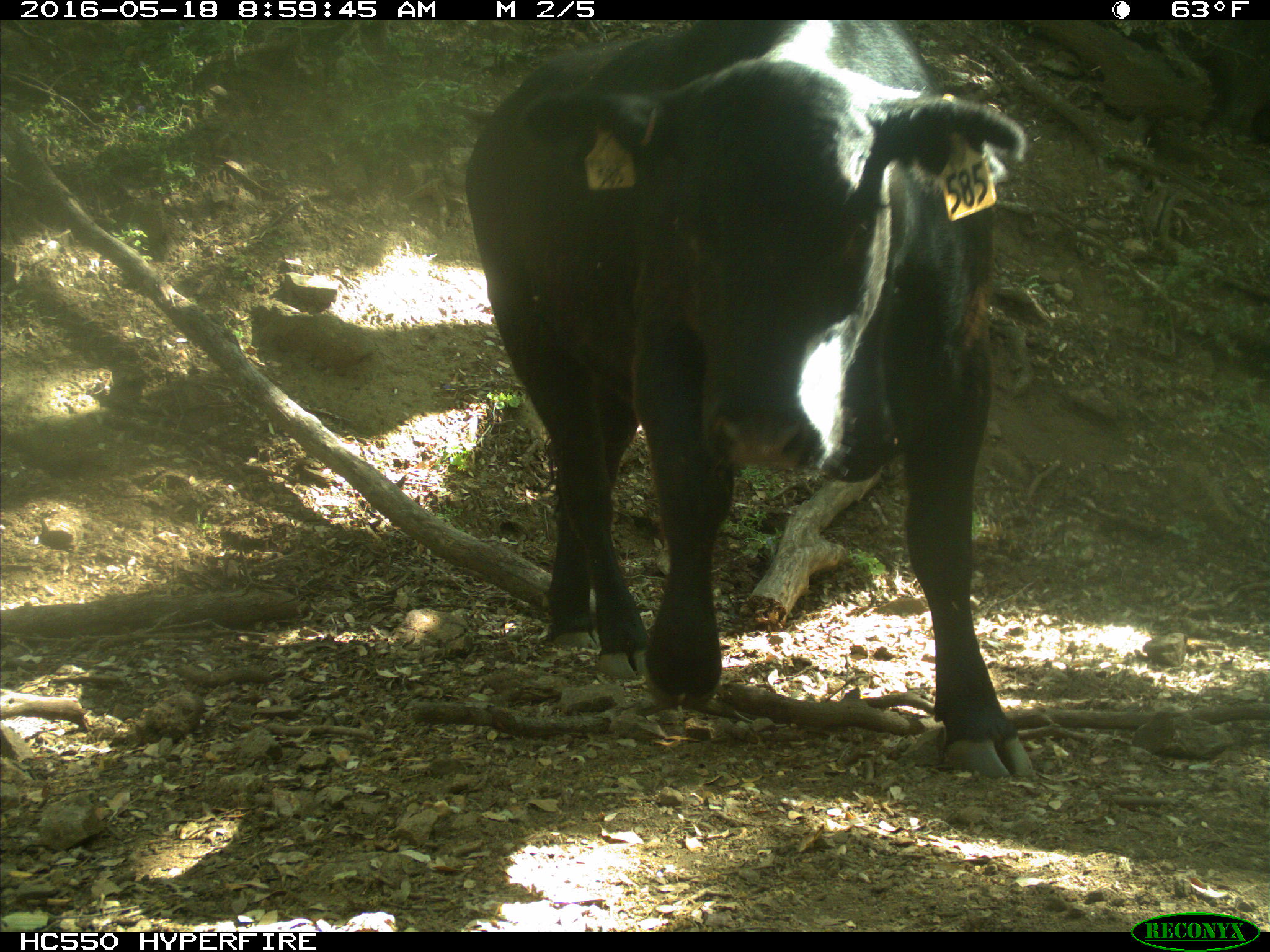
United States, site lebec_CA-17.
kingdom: Animalia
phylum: Chordata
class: Mammalia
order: Artiodactyla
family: Bovidae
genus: Bos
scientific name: Bos taurus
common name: domestic cow